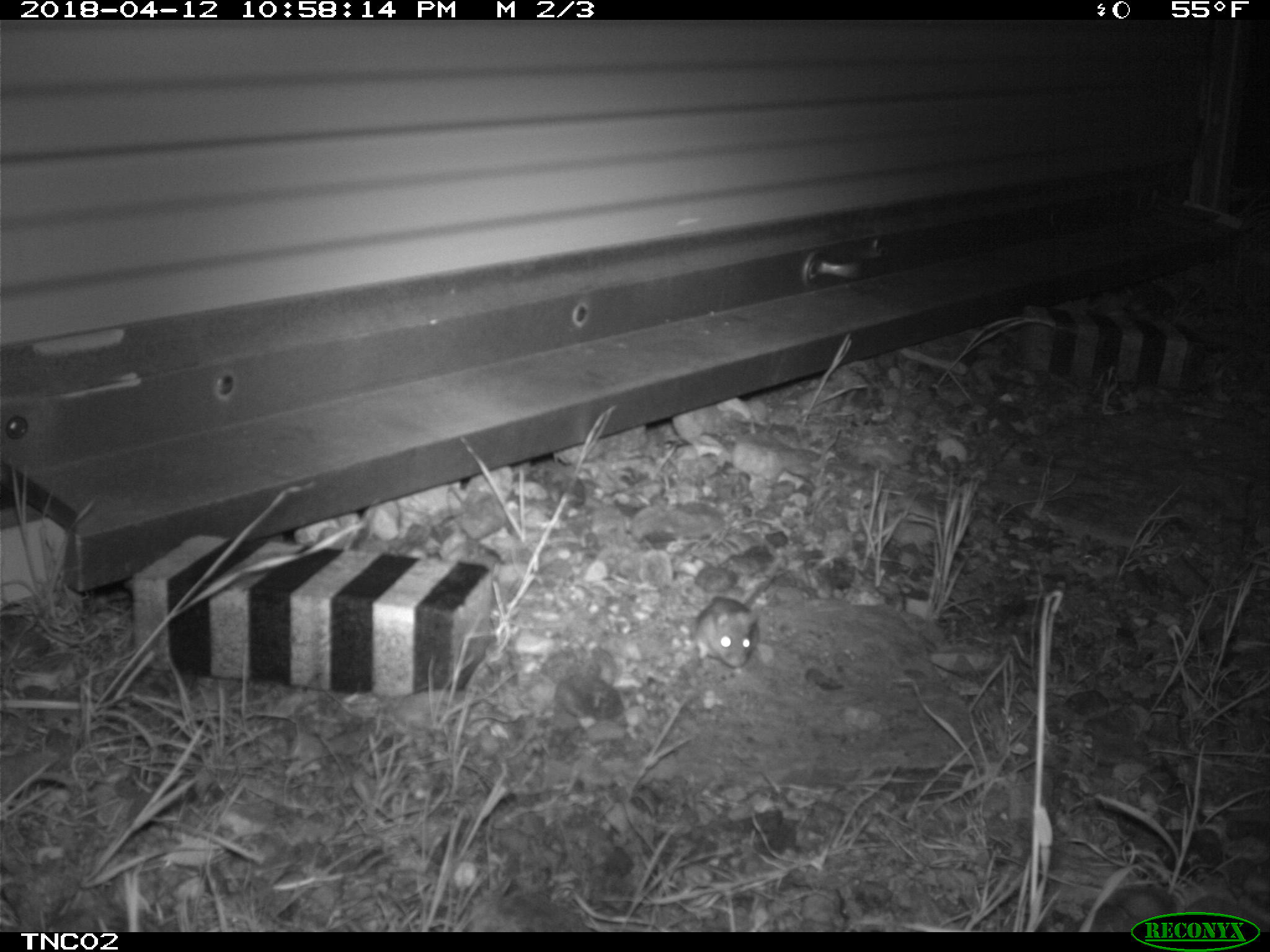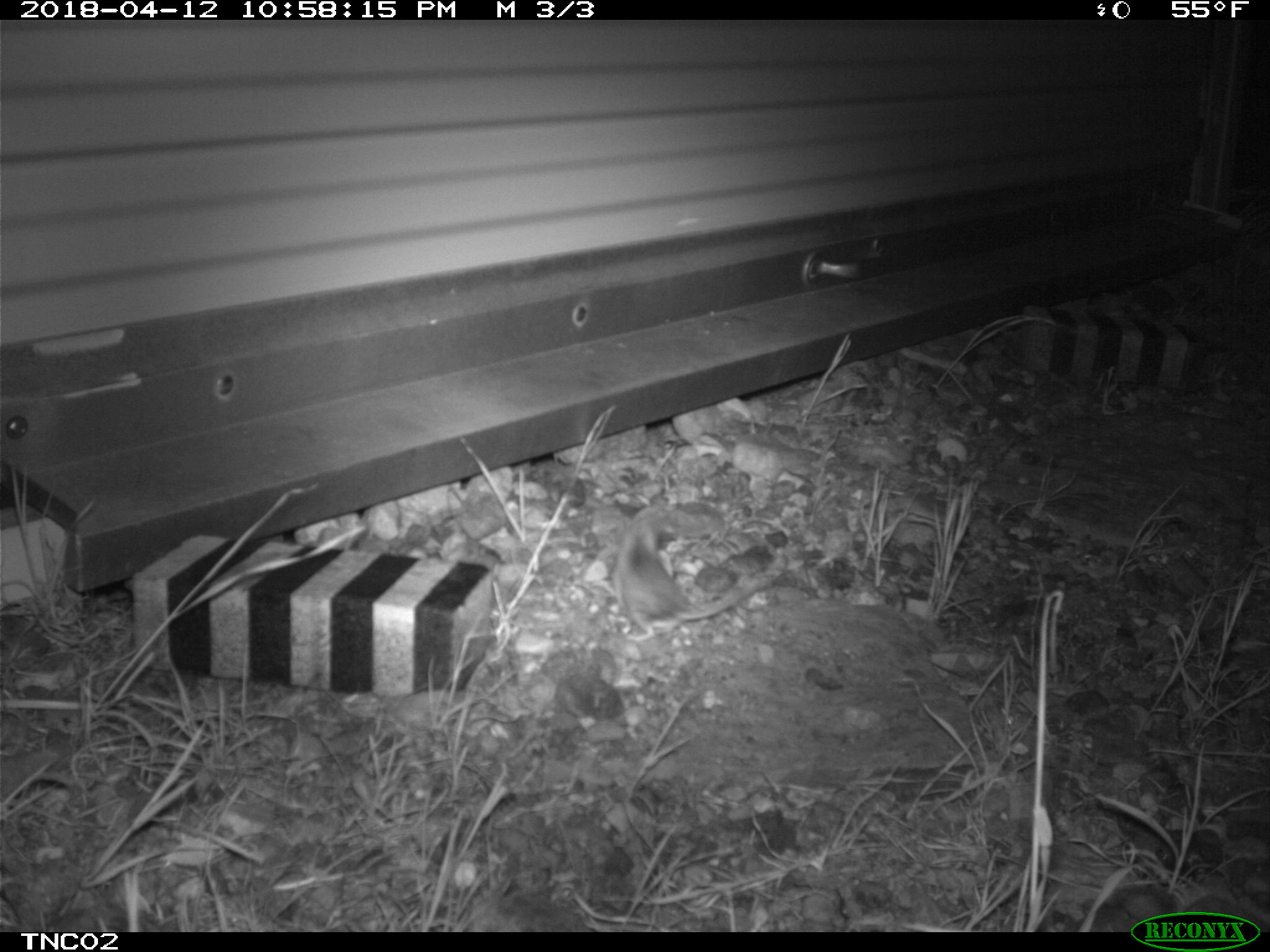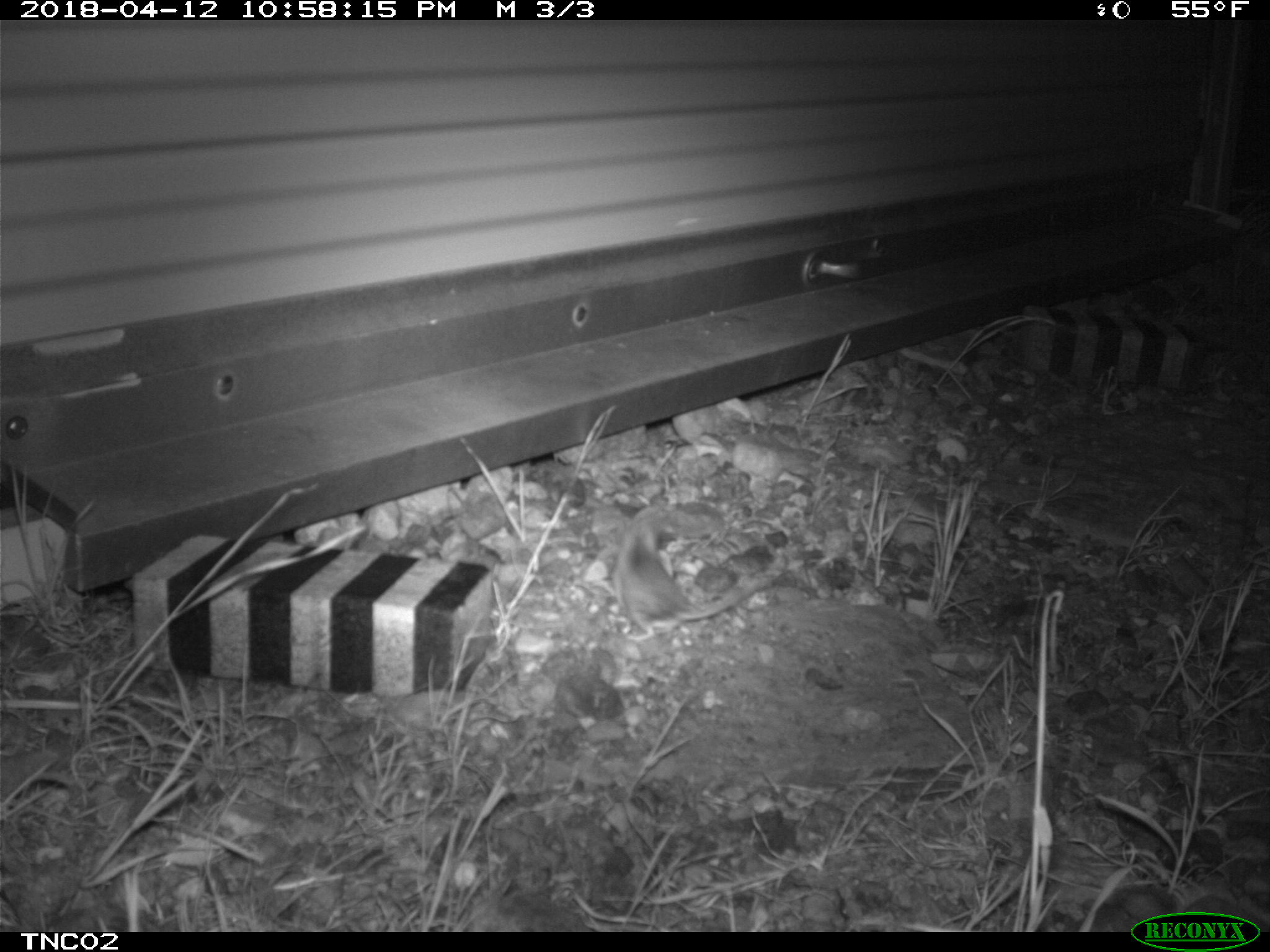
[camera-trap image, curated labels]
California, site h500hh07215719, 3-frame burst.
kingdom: Animalia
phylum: Chordata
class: Mammalia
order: Rodentia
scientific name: Rodentia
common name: rodent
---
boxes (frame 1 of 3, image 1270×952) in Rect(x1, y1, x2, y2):
rodent: Rect(694, 558, 779, 672)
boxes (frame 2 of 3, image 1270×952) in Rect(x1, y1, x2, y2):
rodent: Rect(615, 503, 774, 643)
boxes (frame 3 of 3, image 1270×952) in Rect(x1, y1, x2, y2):
rodent: Rect(613, 505, 775, 642)